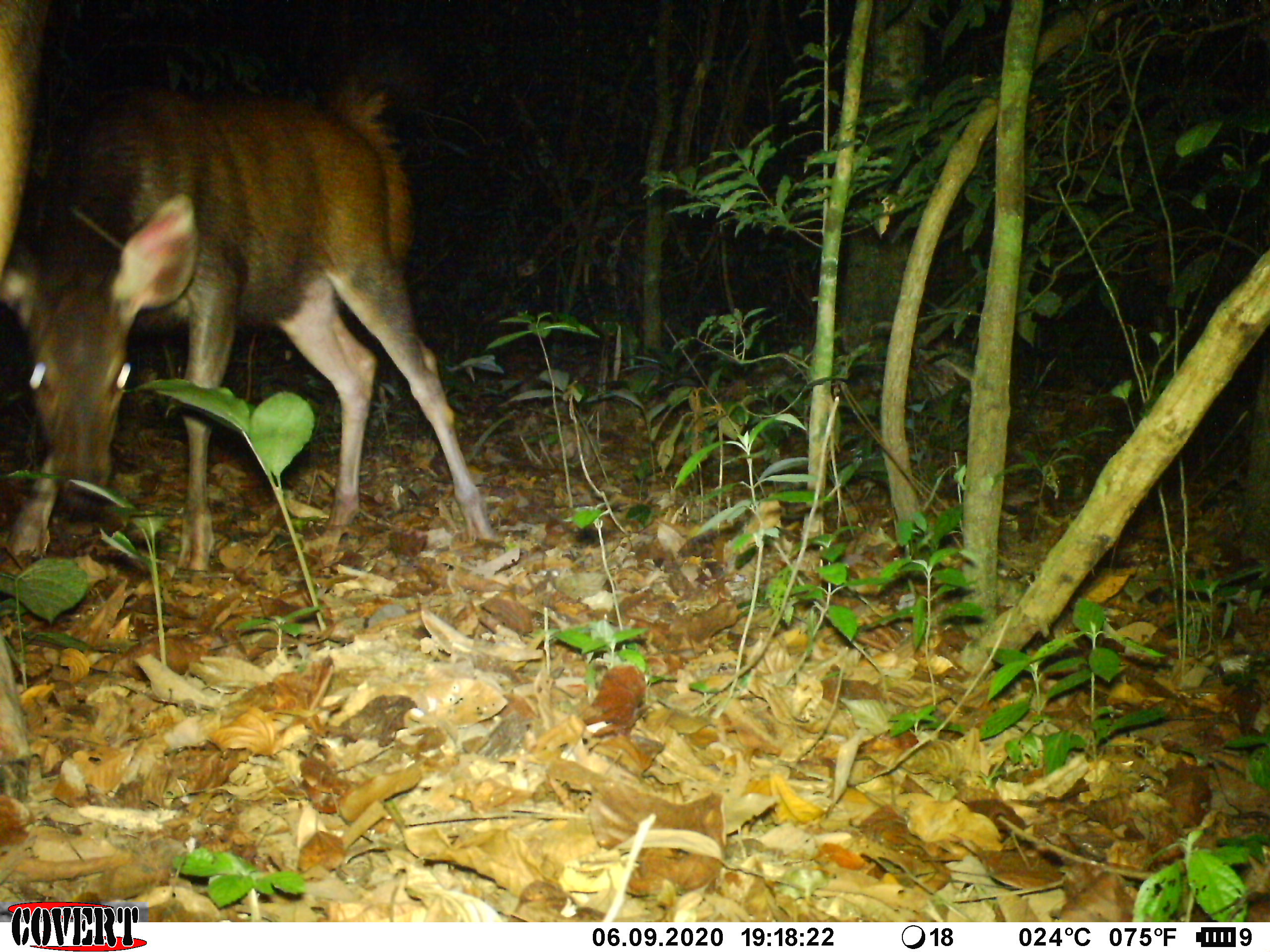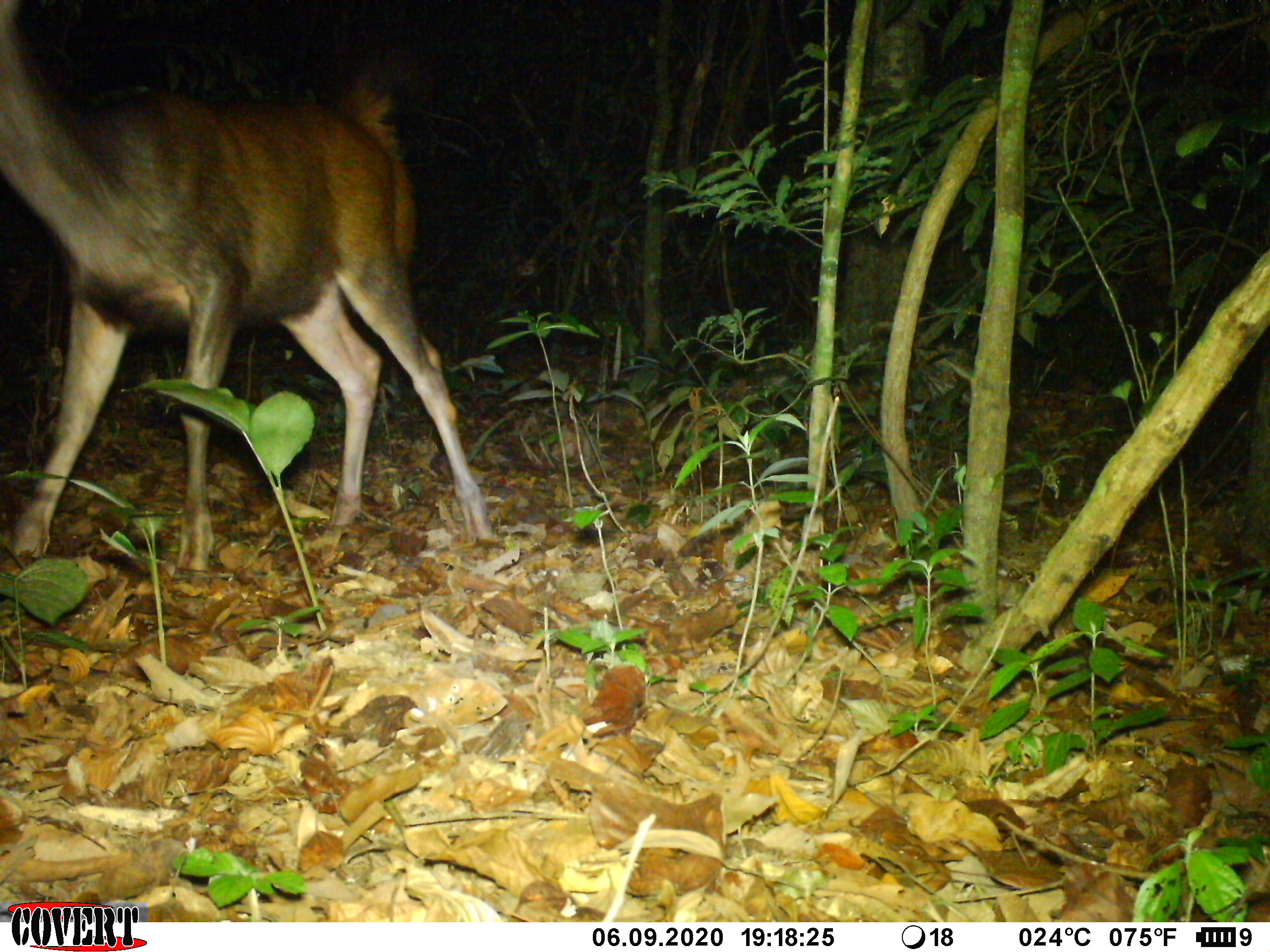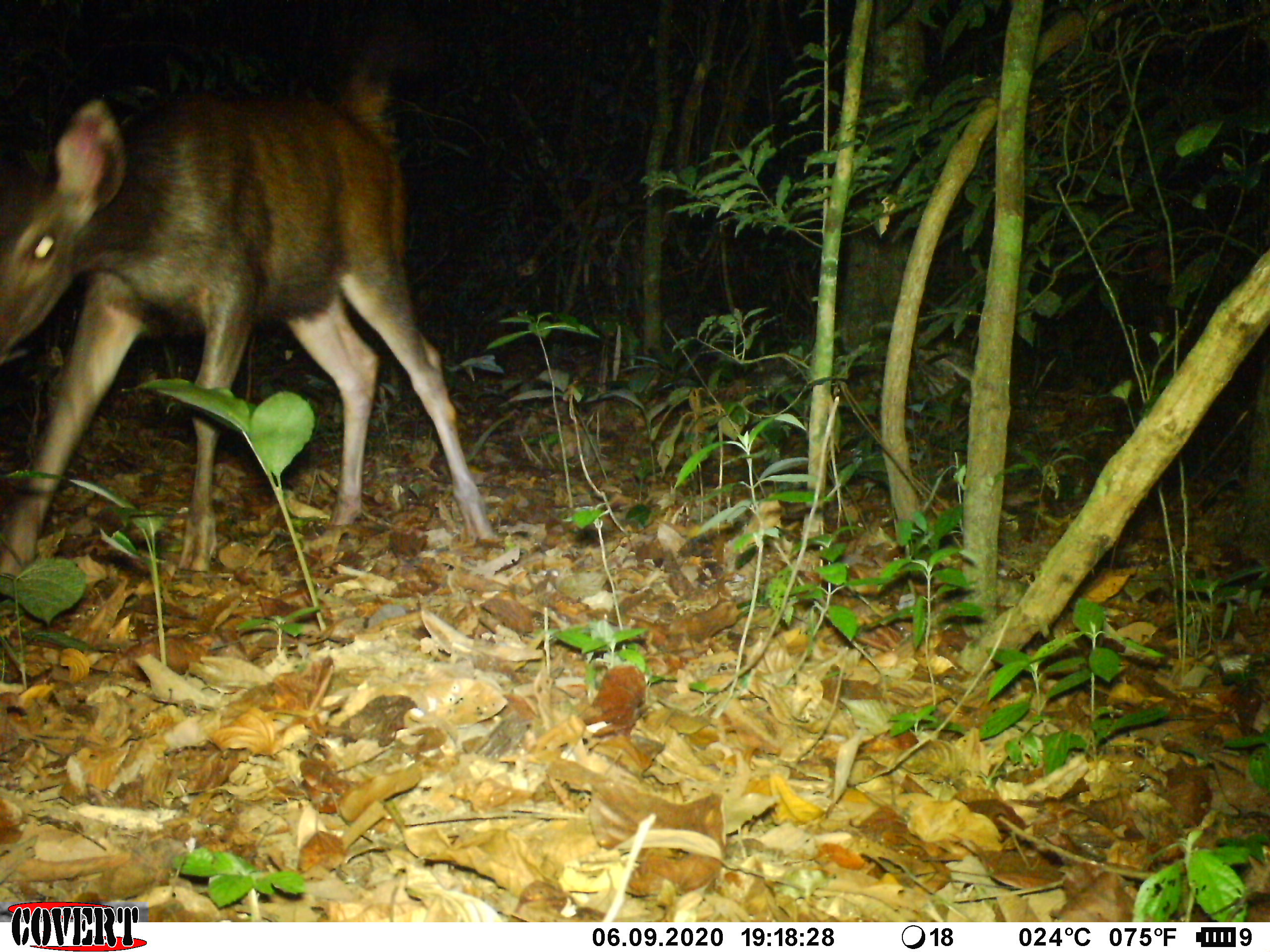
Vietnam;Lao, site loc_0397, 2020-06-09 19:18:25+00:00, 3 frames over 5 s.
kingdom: Animalia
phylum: Chordata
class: Mammalia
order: Artiodactyla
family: Cervidae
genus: Rusa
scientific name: Rusa unicolor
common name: sambar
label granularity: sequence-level